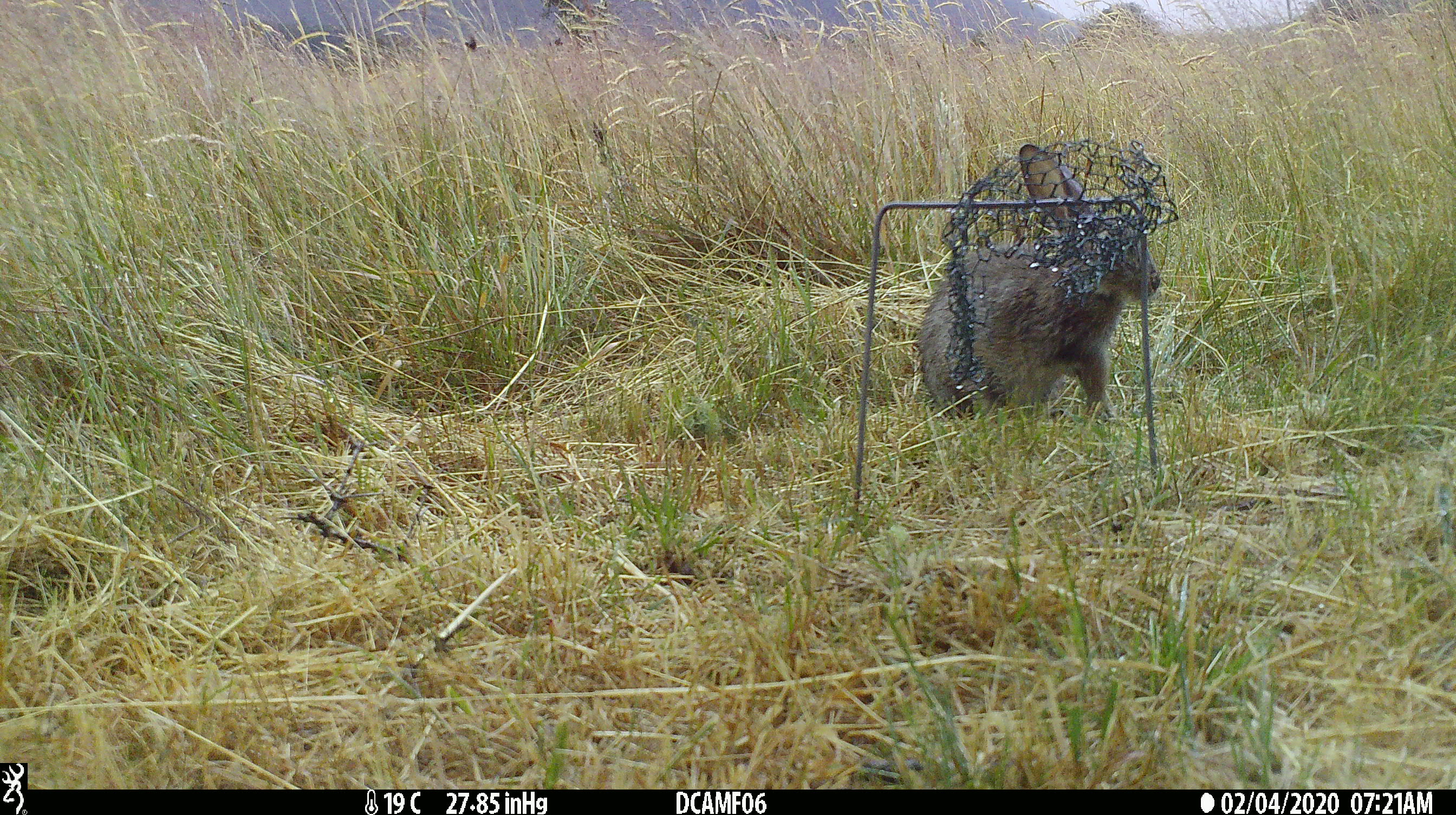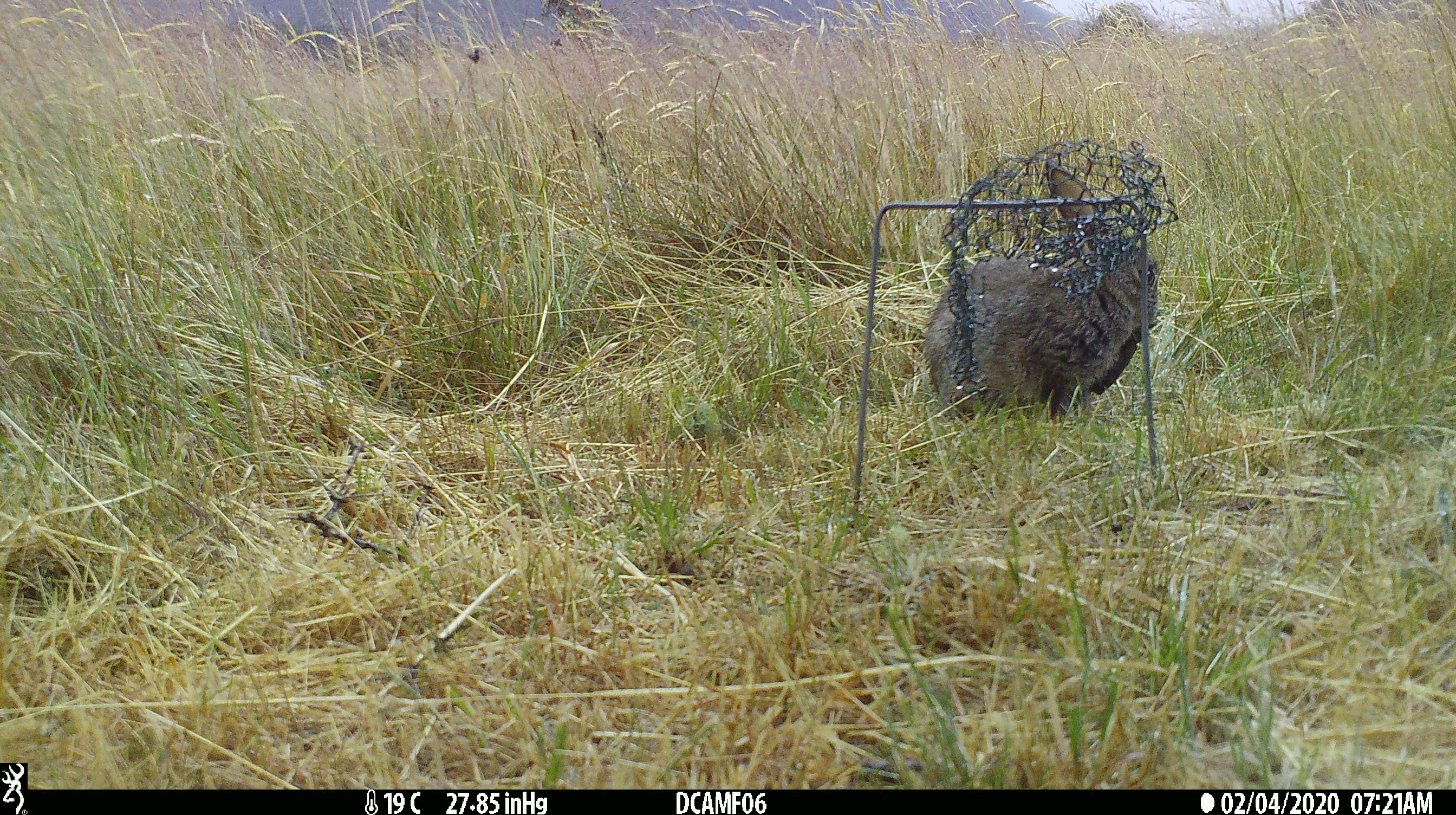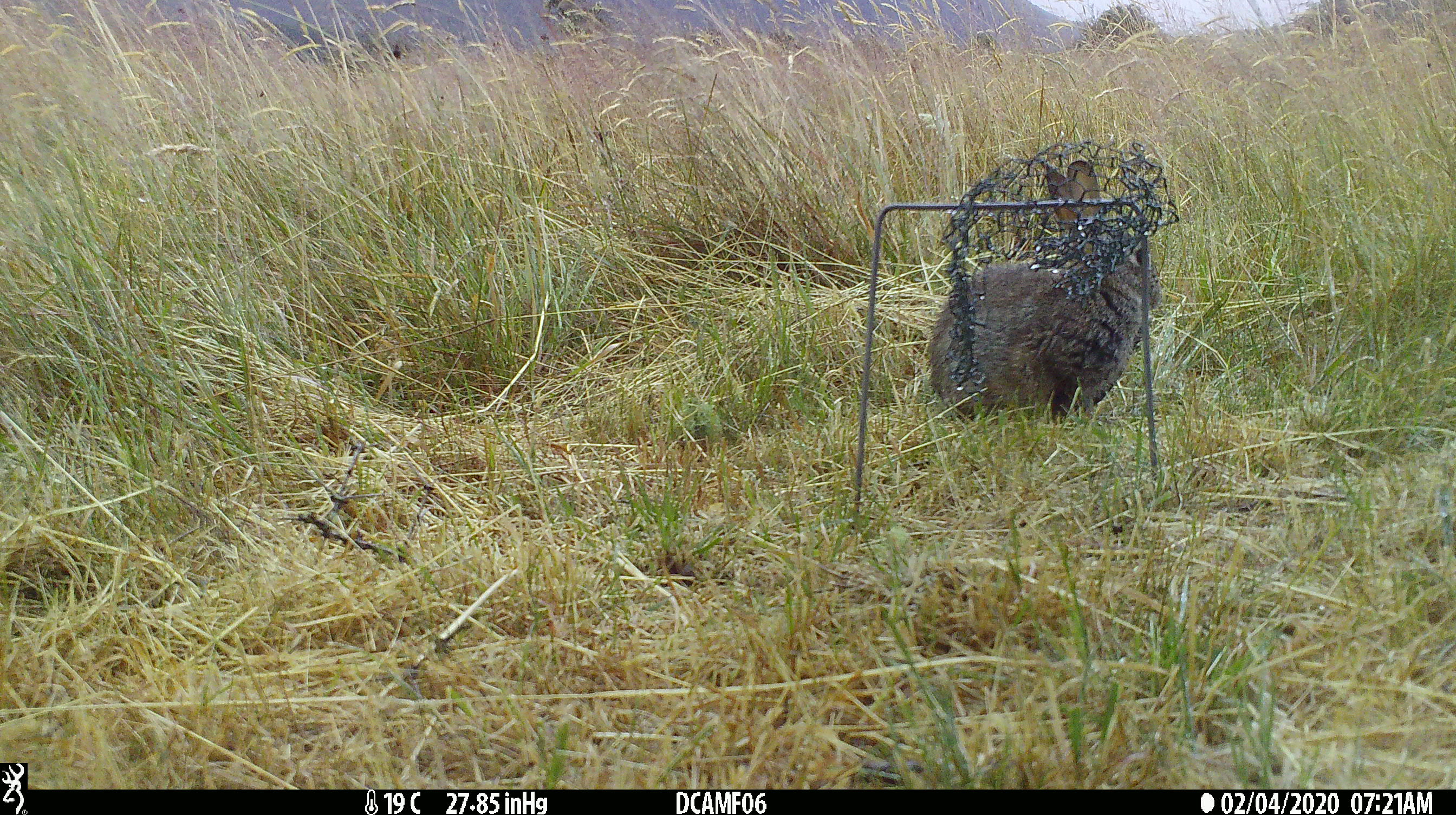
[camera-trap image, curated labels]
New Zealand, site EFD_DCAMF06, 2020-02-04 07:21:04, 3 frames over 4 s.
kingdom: Animalia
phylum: Chordata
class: Mammalia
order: Lagomorpha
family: Leporidae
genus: Oryctolagus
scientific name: Oryctolagus cuniculus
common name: european rabbit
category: rabbit